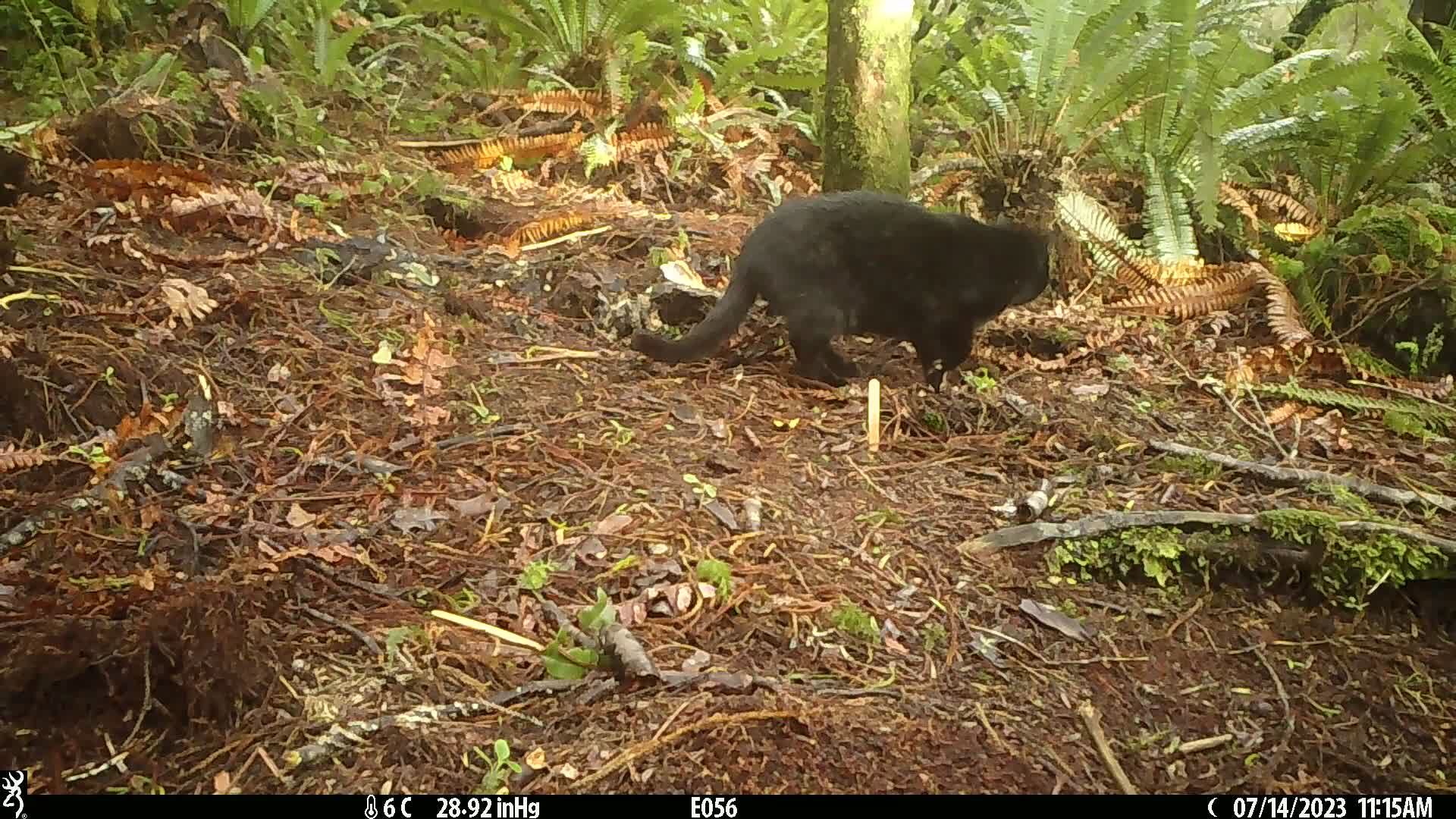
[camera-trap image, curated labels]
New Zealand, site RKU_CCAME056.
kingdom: Animalia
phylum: Chordata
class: Mammalia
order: Carnivora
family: Felidae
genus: Felis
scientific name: Felis catus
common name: domestic cat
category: cat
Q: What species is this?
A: Cat (domestic cat) (Felis catus).